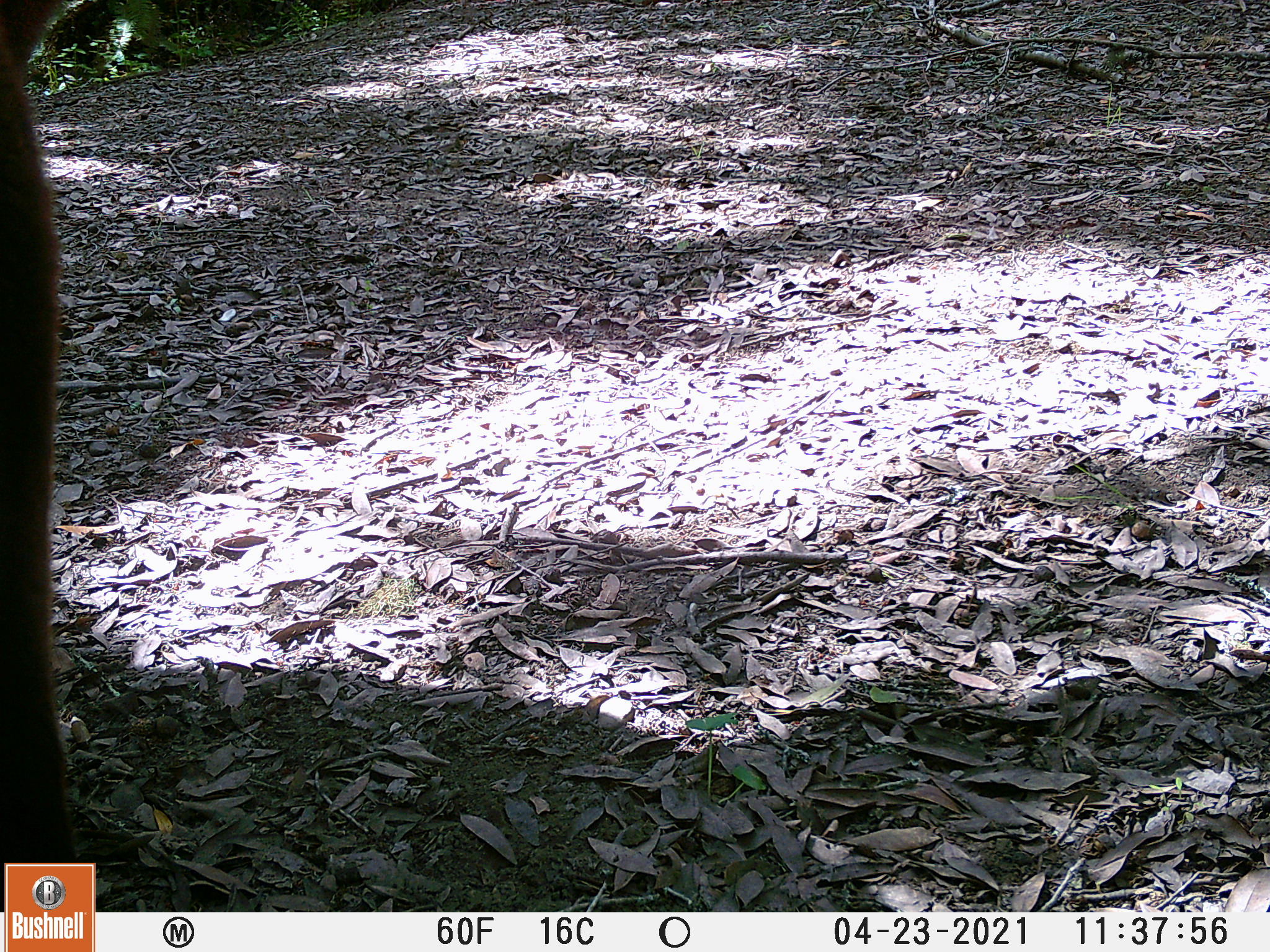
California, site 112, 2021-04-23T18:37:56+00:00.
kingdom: Animalia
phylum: Chordata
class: Mammalia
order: Artiodactyla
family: Bovidae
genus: Bos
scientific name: Bos taurus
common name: domestic cattle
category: cattle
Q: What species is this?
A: Cattle (domestic cattle) (Bos taurus).